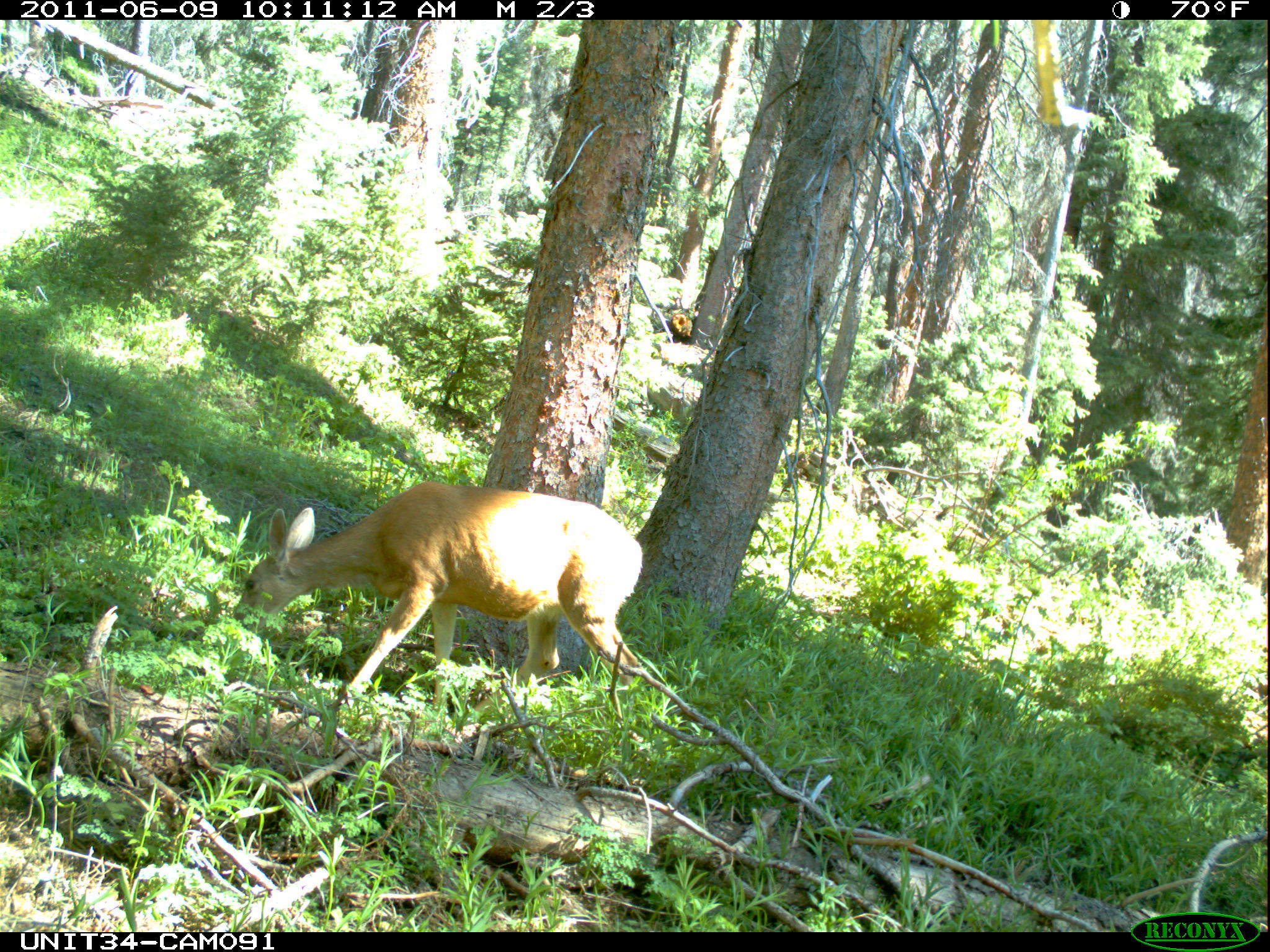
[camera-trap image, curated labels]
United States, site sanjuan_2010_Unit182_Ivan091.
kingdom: Animalia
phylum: Chordata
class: Mammalia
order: Artiodactyla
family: Cervidae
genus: Odocoileus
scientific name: Odocoileus hemionus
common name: mule deer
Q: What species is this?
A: Odocoileus hemionus (mule deer).